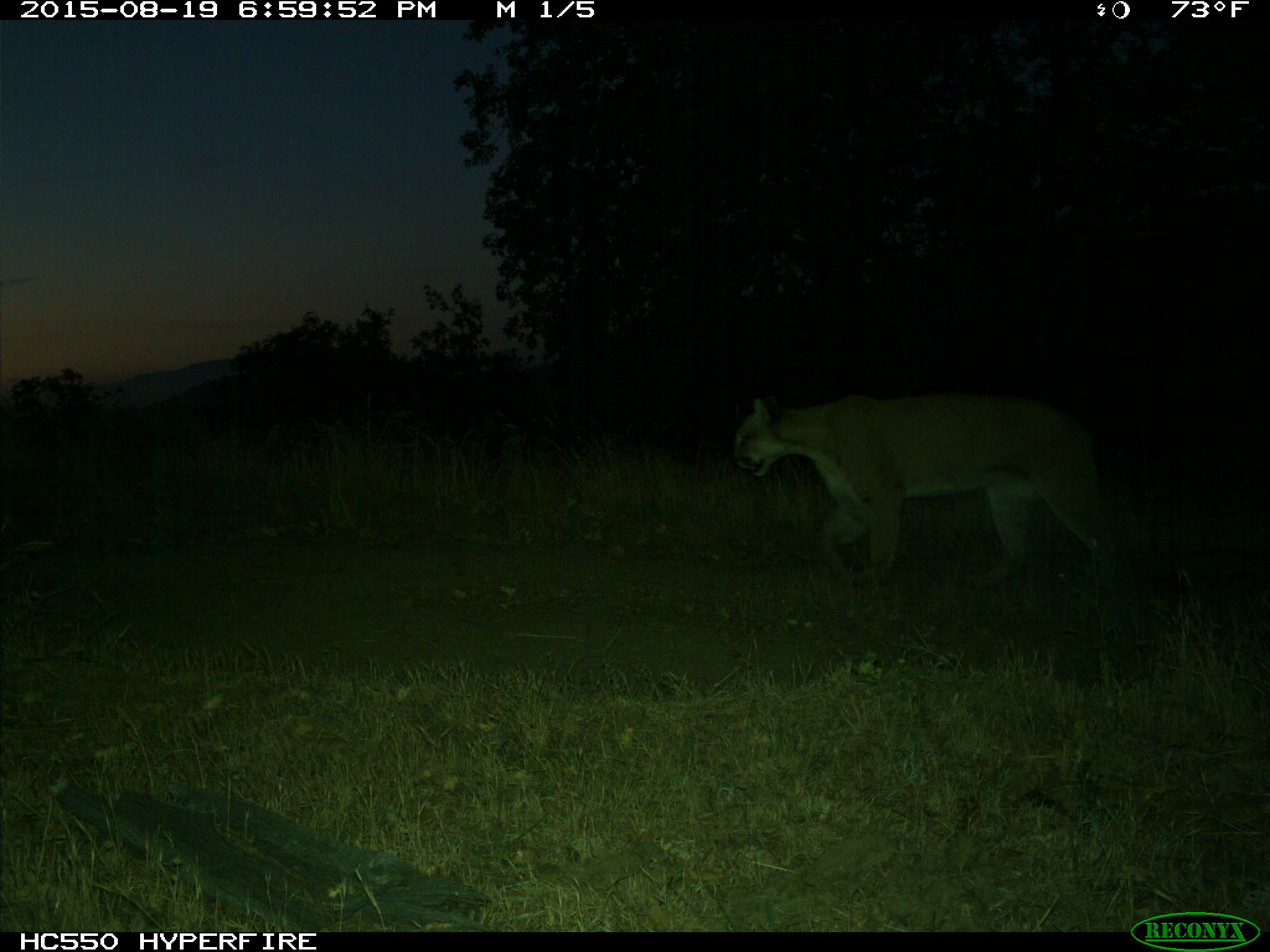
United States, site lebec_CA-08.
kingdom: Animalia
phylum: Chordata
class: Mammalia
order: Carnivora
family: Felidae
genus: Puma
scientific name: Puma concolor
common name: mountain lion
Puma concolor (mountain lion).